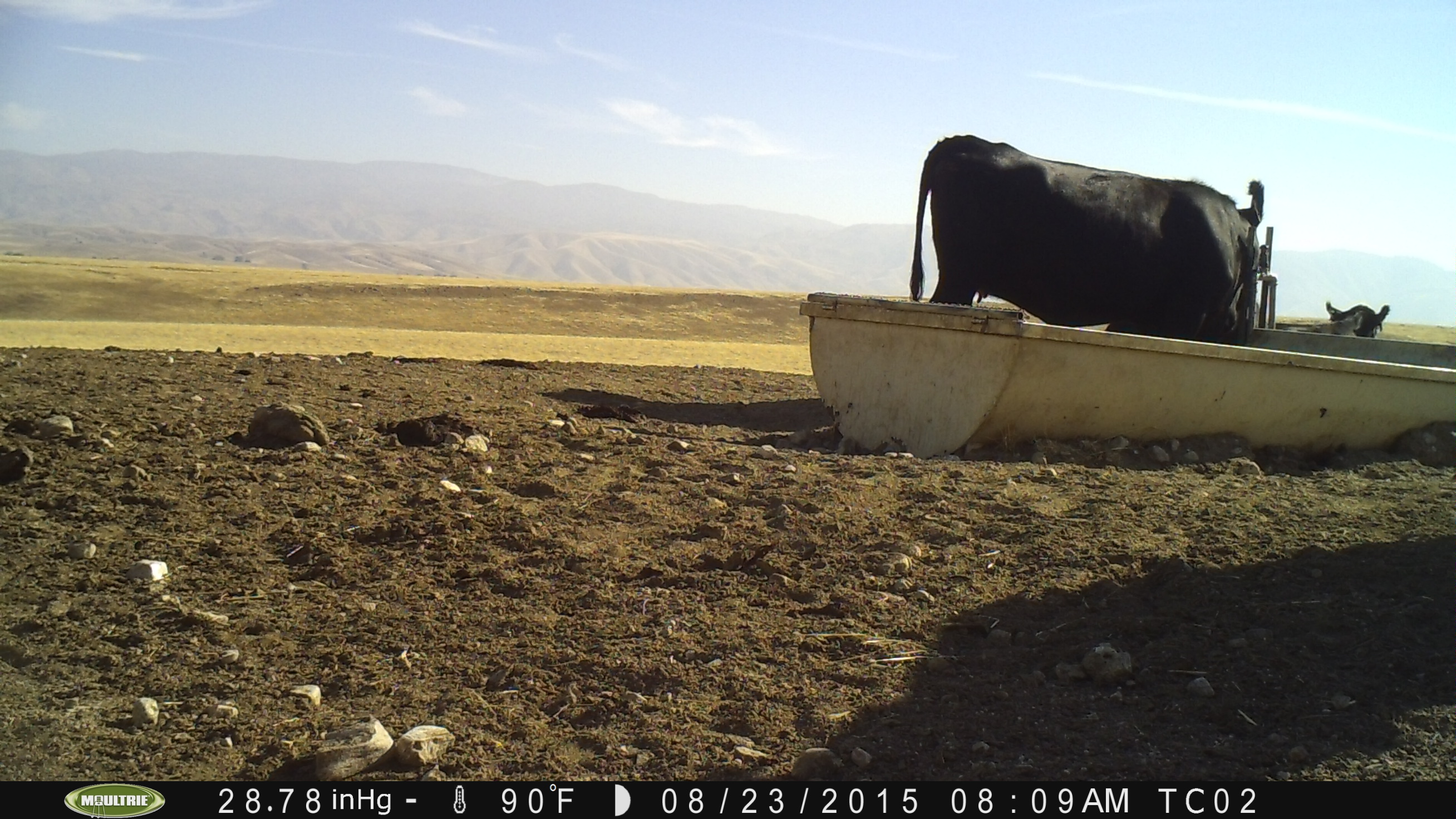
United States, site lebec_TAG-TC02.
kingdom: Animalia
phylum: Chordata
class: Mammalia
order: Artiodactyla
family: Bovidae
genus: Bos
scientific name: Bos taurus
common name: domestic cow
Bos taurus (domestic cow).